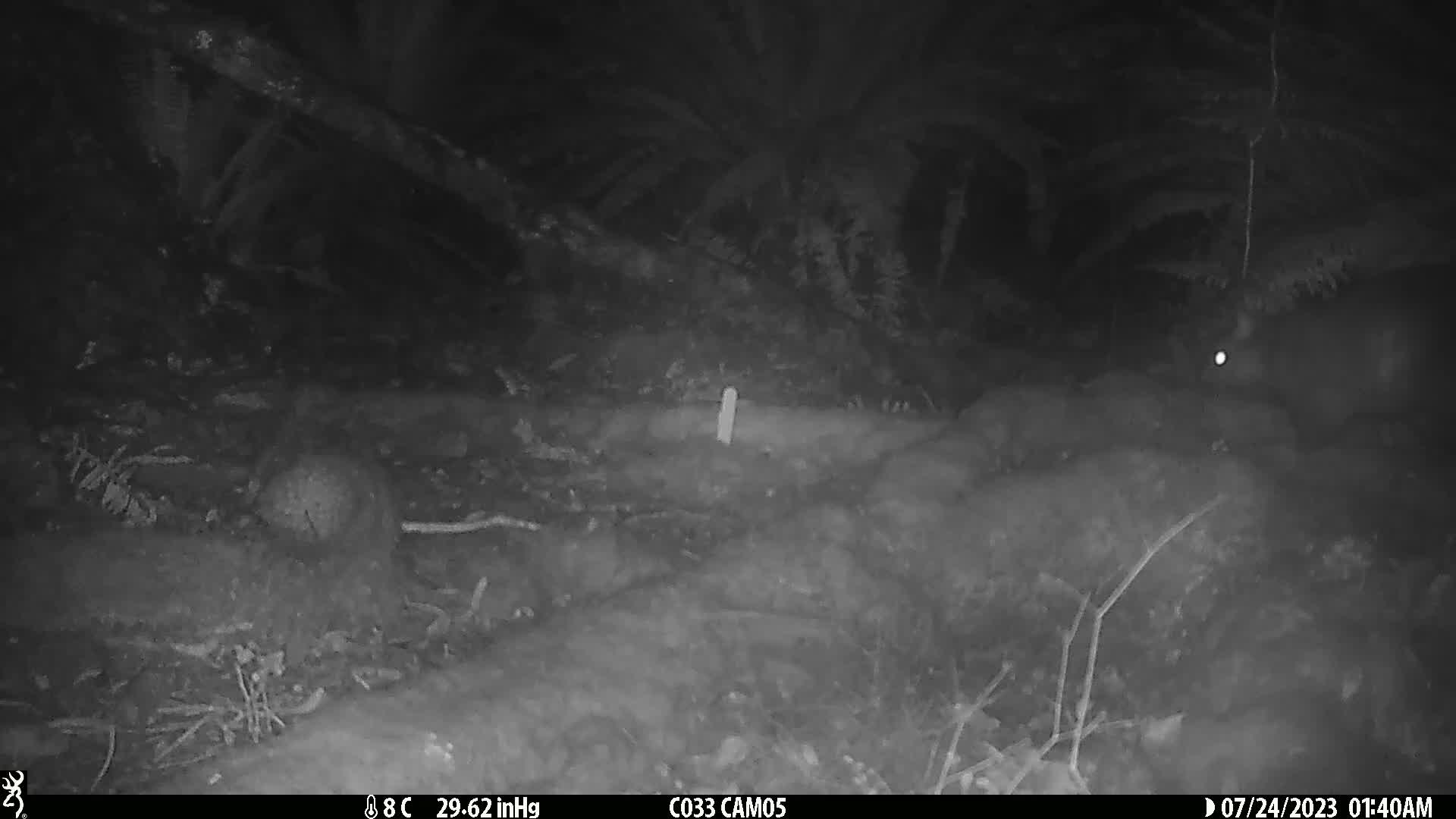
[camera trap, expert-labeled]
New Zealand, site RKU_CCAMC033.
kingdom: Animalia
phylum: Chordata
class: Mammalia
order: Diprotodontia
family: Phalangeridae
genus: Trichosurus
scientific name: Trichosurus vulpecula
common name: common brushtail possum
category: possum